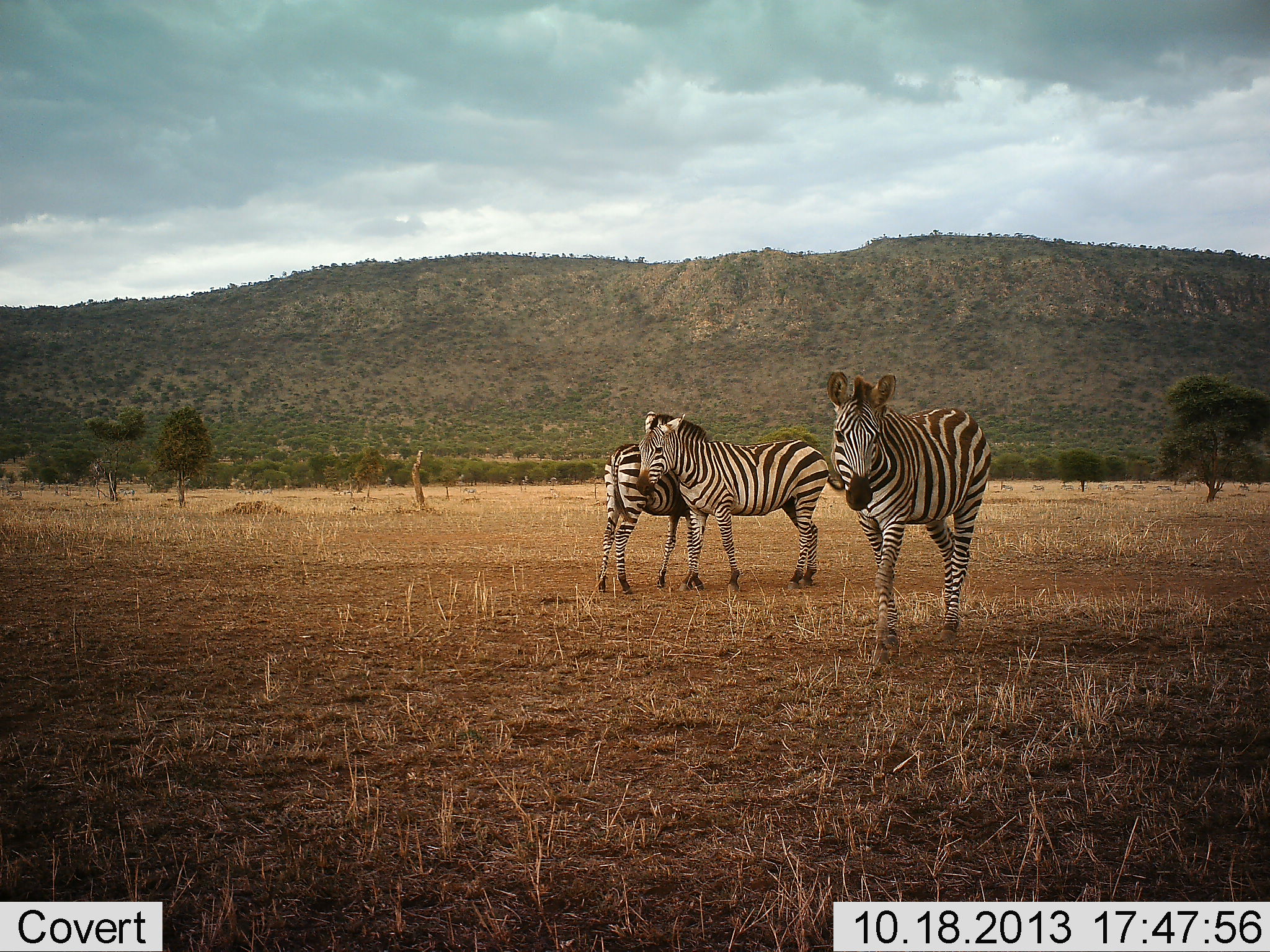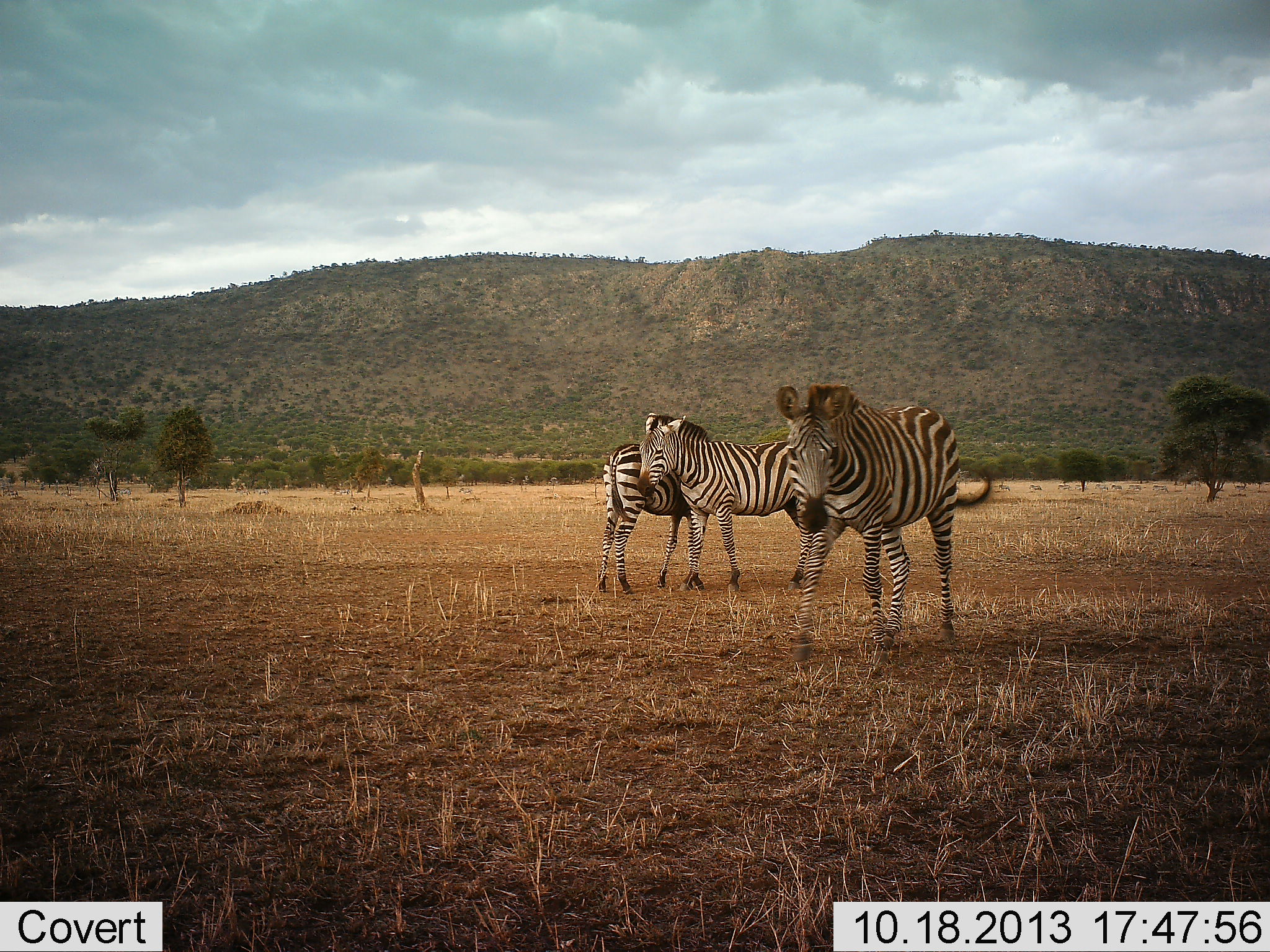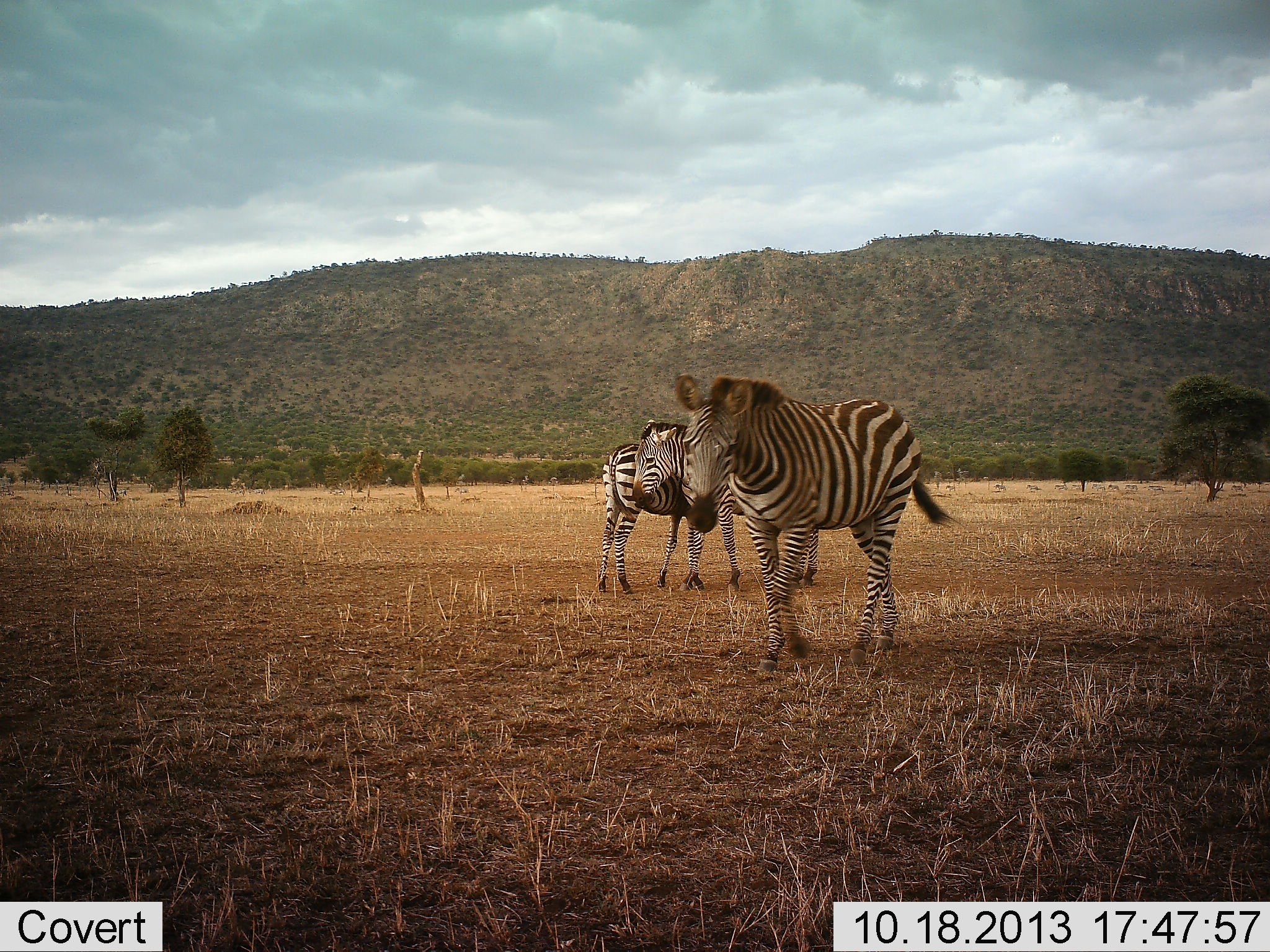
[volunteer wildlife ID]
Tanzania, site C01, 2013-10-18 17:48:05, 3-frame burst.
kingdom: Animalia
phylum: Chordata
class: Mammalia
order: Perissodactyla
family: Equidae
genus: Equus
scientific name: Equus quagga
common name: plains zebra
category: zebra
Zebra (plains zebra) (Equus quagga), count 3. Behavior (volunteer vote fractions): standing 90%, resting 10%, moving 50%, interacting 20%. Young present (vote fraction): 20%. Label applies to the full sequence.